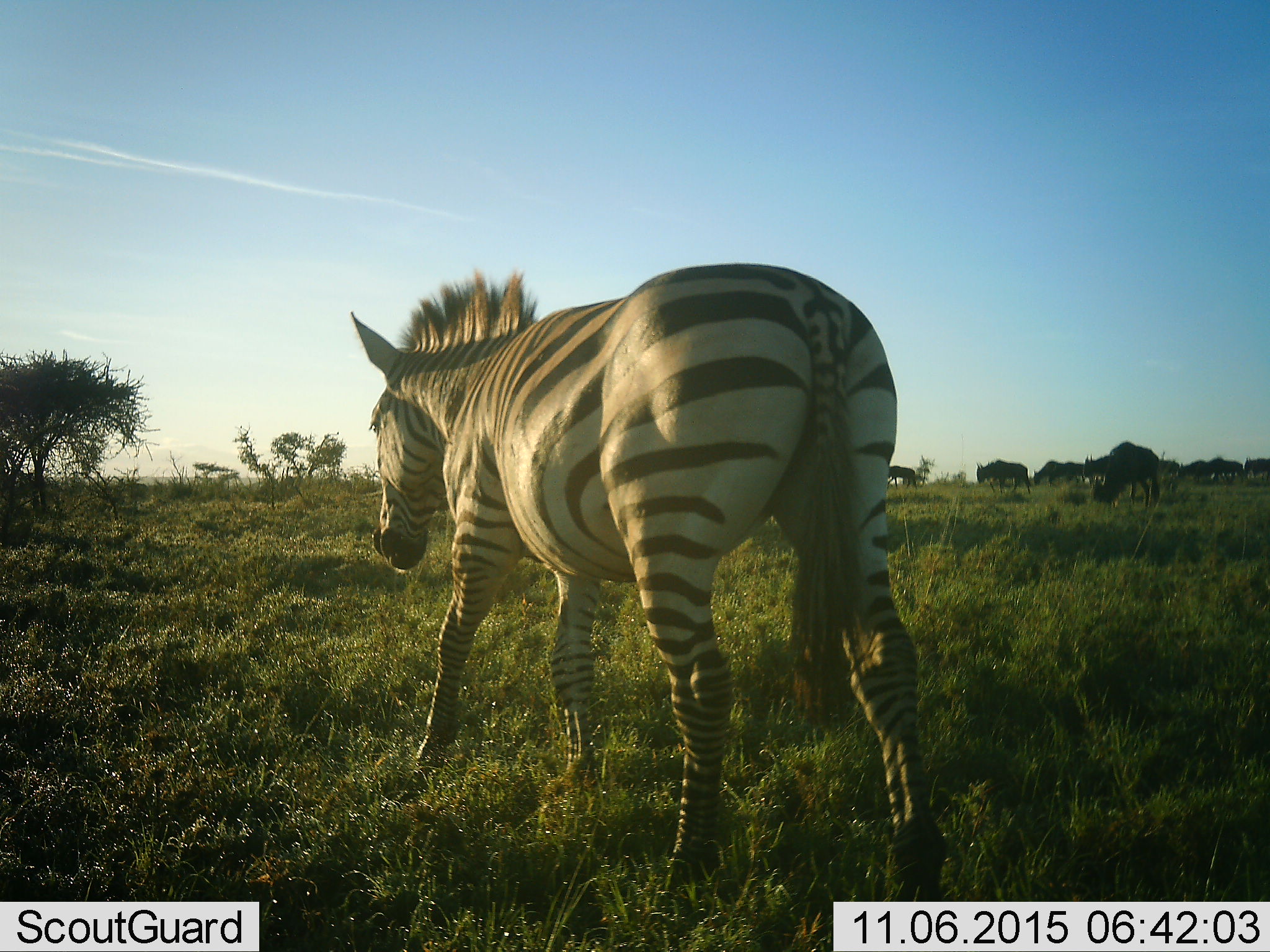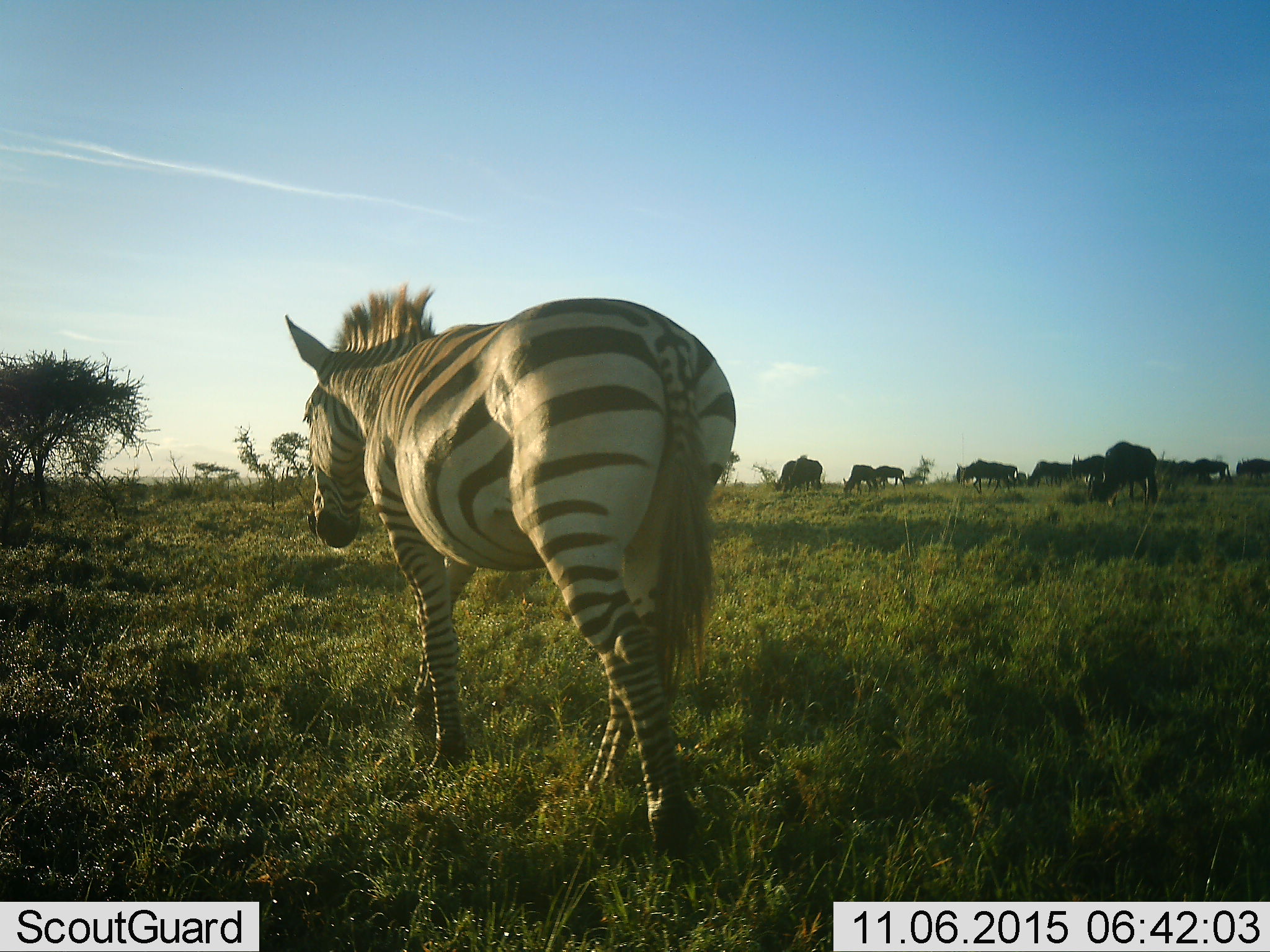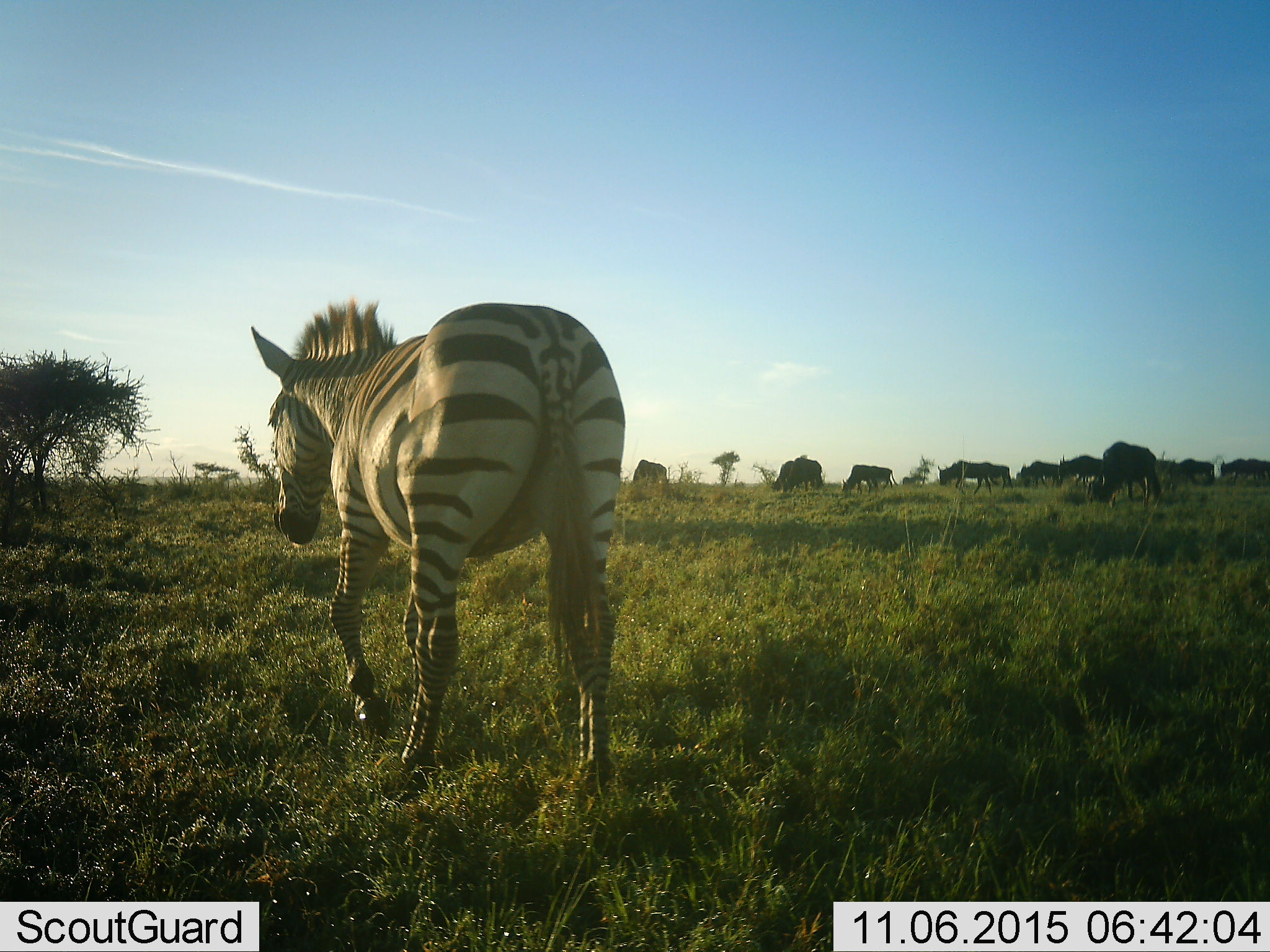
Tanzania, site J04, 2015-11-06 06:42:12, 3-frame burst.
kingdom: Animalia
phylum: Chordata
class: Mammalia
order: Artiodactyla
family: Bovidae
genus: Connochaetes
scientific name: Connochaetes taurinus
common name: blue wildebeest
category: wildebeest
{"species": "wildebeest (blue wildebeest) (Connochaetes taurinus)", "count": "11-50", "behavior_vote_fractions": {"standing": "17%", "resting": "0%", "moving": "83%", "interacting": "0%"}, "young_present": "0%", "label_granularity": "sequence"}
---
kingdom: Animalia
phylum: Chordata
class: Mammalia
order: Perissodactyla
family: Equidae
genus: Equus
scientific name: Equus quagga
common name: plains zebra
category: zebra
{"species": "zebra (plains zebra) (Equus quagga)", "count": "1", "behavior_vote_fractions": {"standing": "20%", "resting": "0%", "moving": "80%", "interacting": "0%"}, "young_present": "0%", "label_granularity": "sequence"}